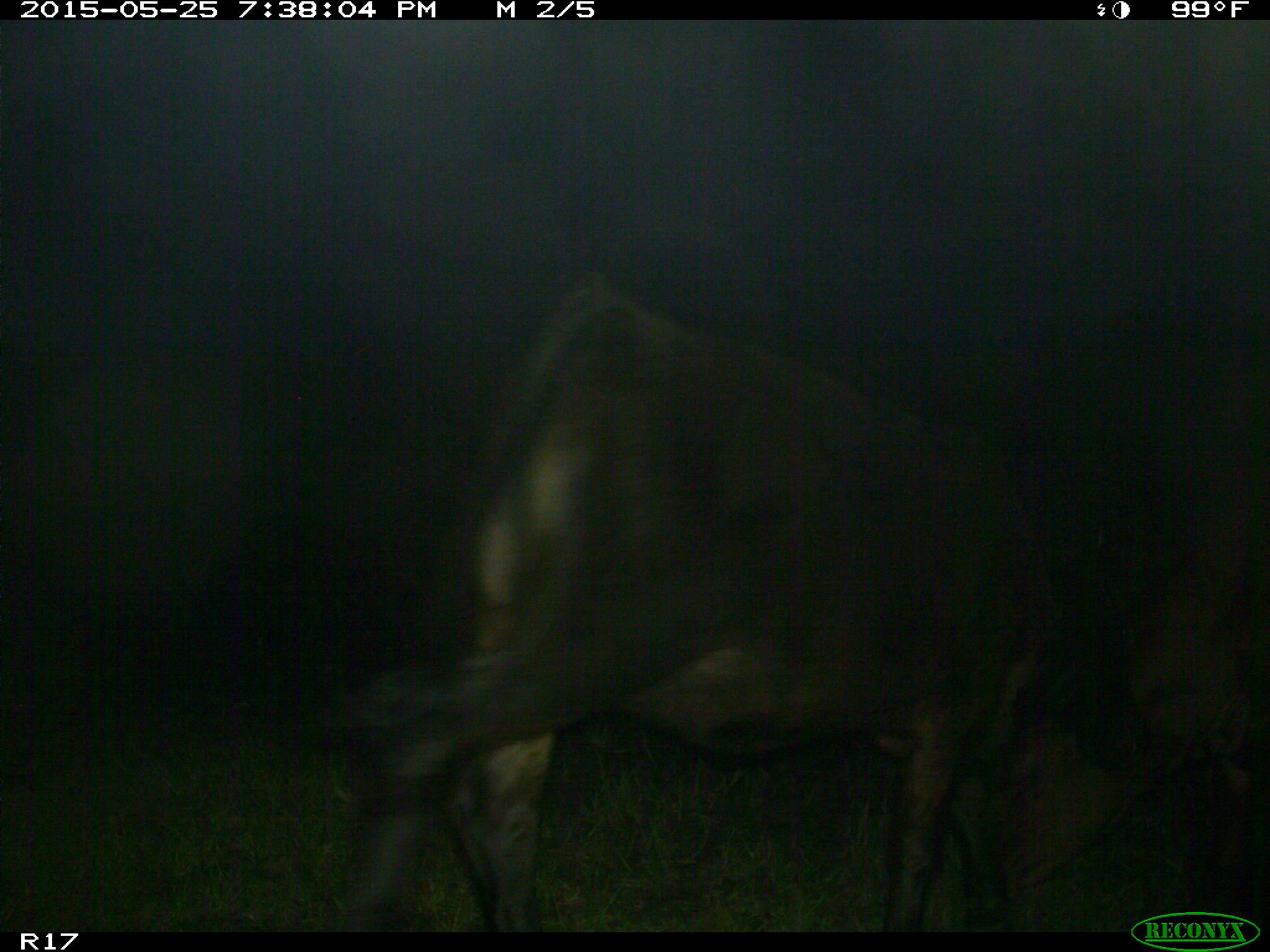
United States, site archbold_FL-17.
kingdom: Animalia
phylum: Chordata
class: Mammalia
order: Artiodactyla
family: Bovidae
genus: Bos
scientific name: Bos taurus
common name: domestic cow